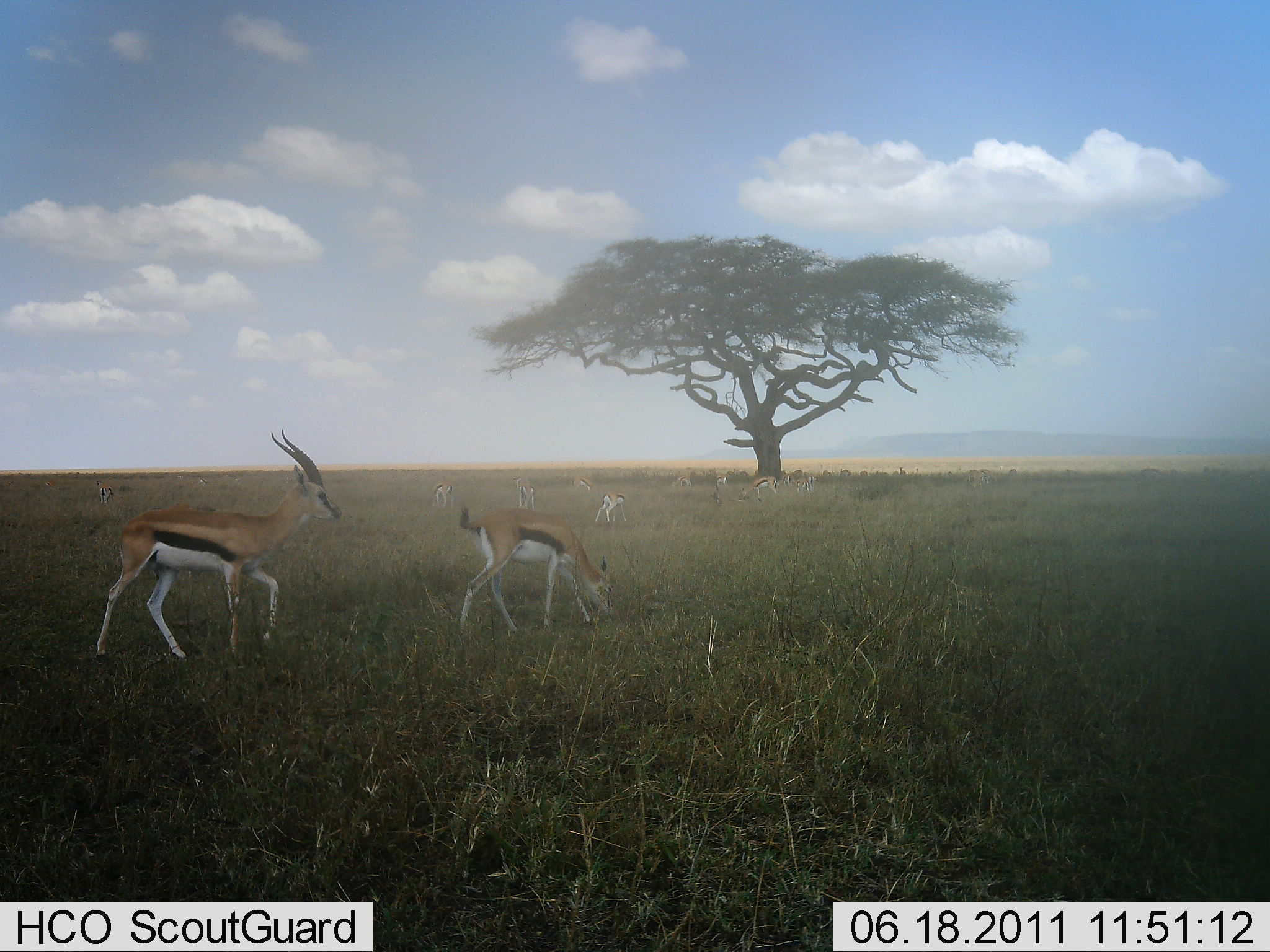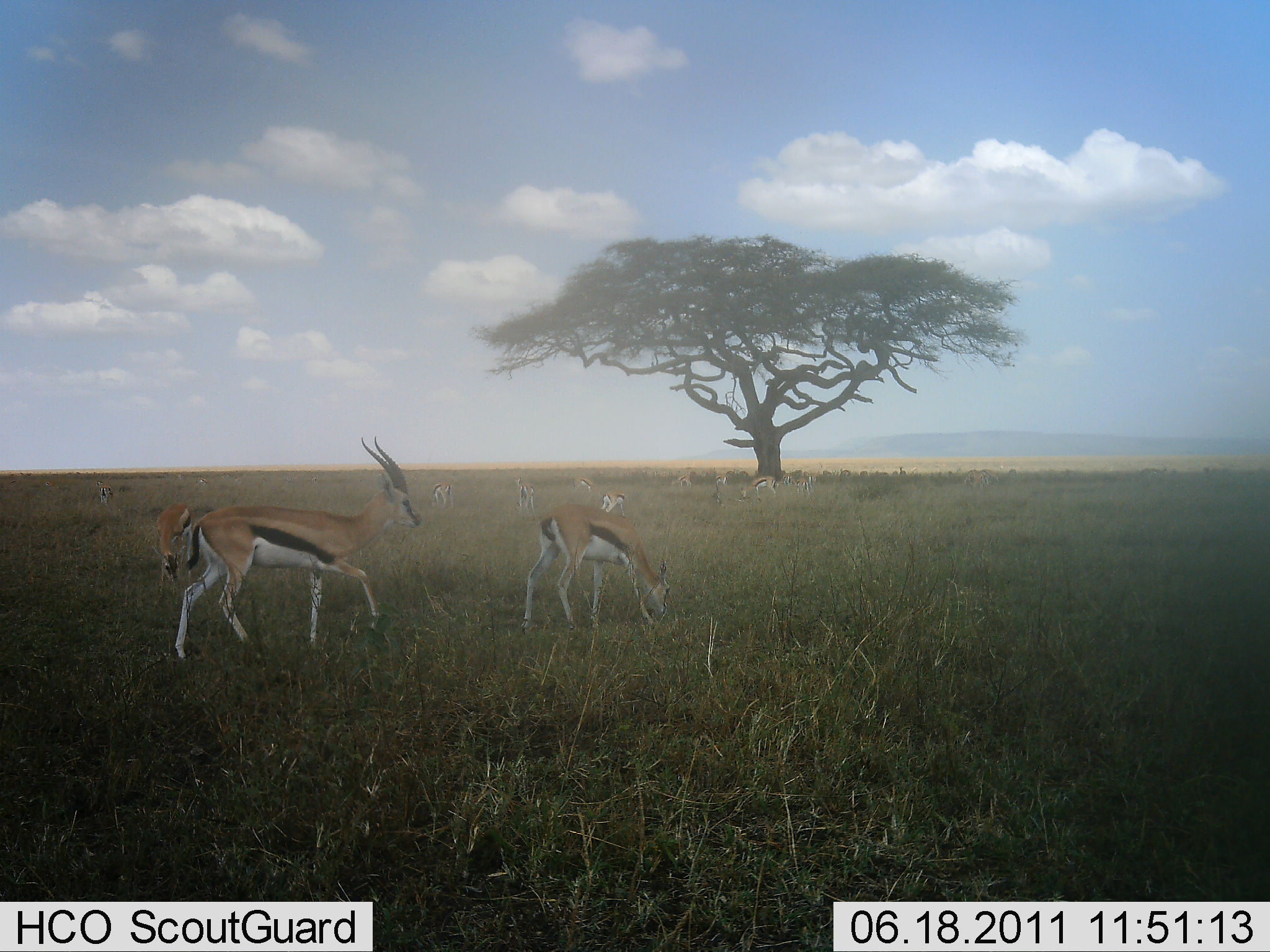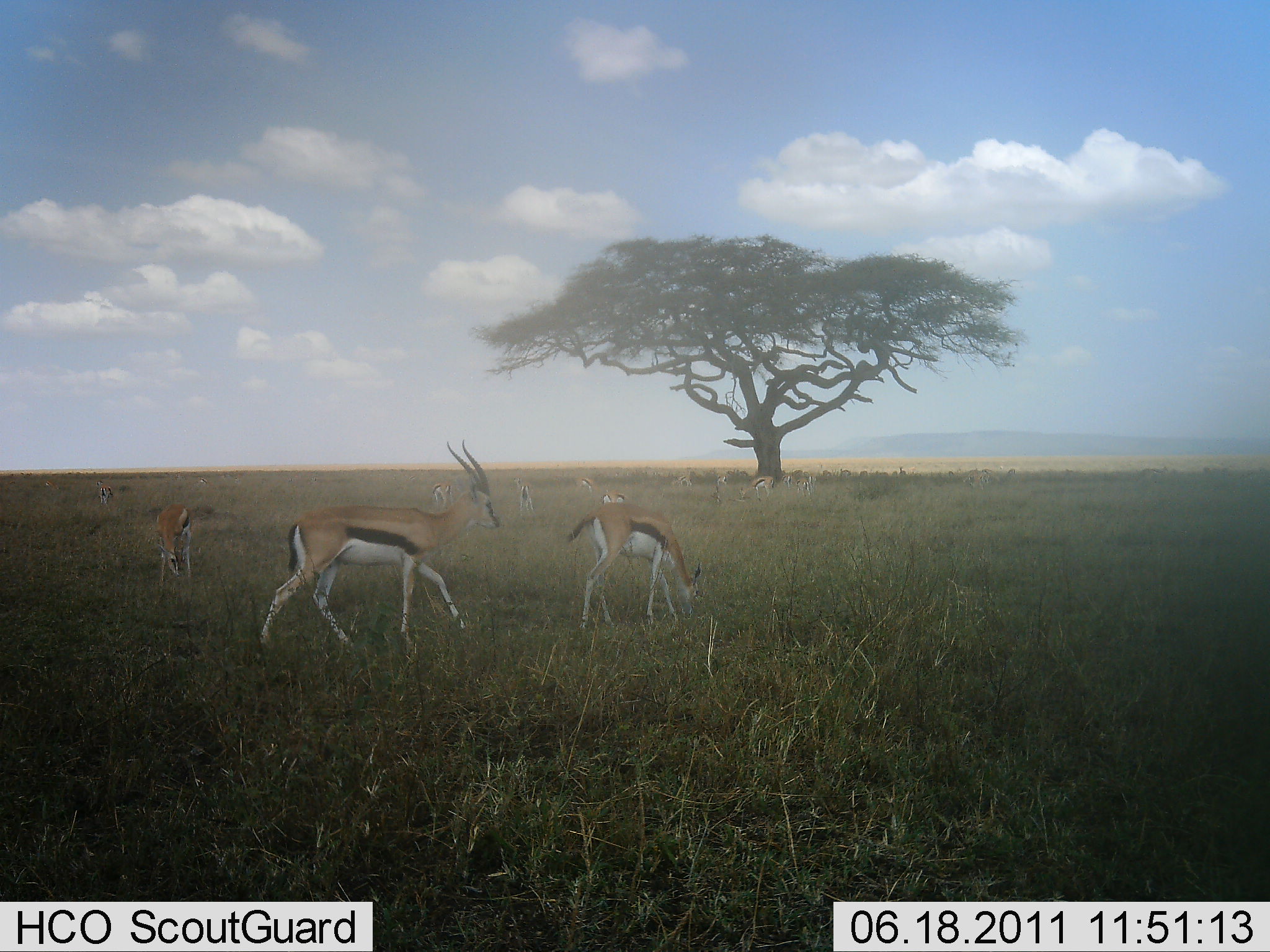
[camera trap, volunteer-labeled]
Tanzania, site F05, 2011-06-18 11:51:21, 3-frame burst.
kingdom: Animalia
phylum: Chordata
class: Mammalia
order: Artiodactyla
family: Bovidae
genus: Eudorcas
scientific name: Eudorcas thomsonii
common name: thomson's gazelle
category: gazellethomsons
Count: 11-50.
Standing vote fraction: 55%.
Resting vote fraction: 0%.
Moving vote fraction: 73%.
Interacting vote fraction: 0%.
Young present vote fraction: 9%.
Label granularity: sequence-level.